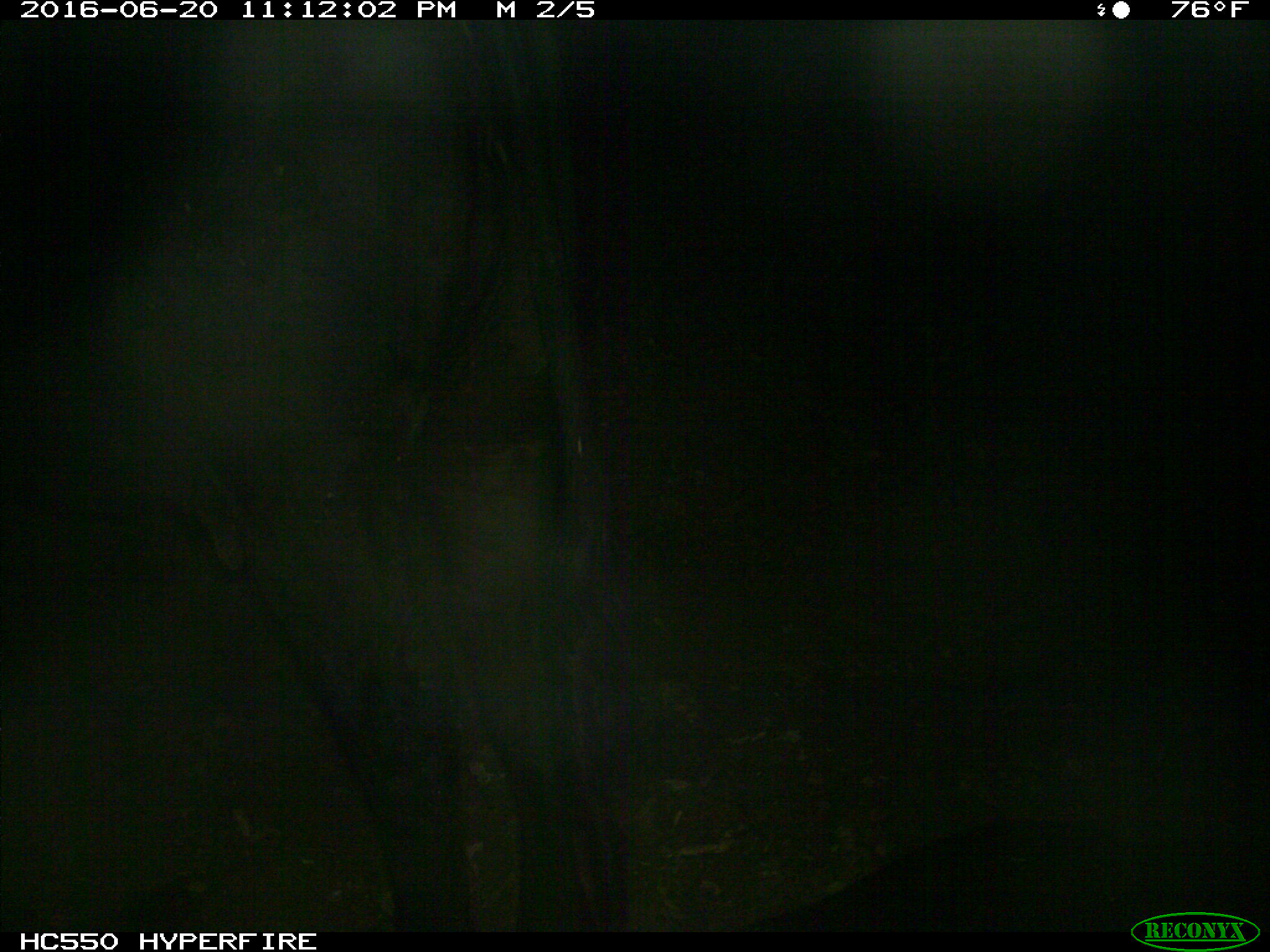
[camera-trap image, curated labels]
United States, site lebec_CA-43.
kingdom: Animalia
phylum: Chordata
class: Mammalia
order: Artiodactyla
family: Bovidae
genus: Bos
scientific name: Bos taurus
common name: domestic cow